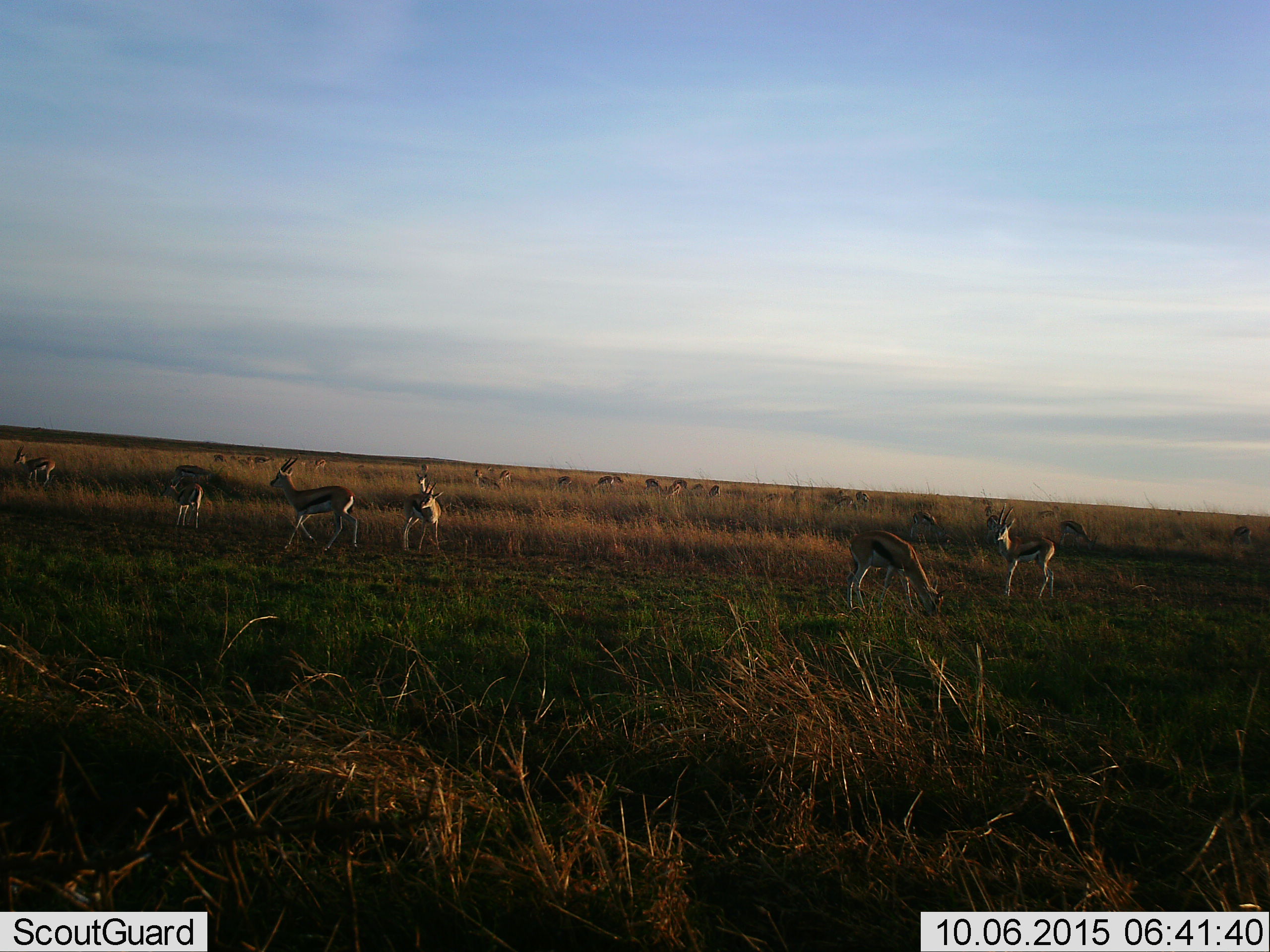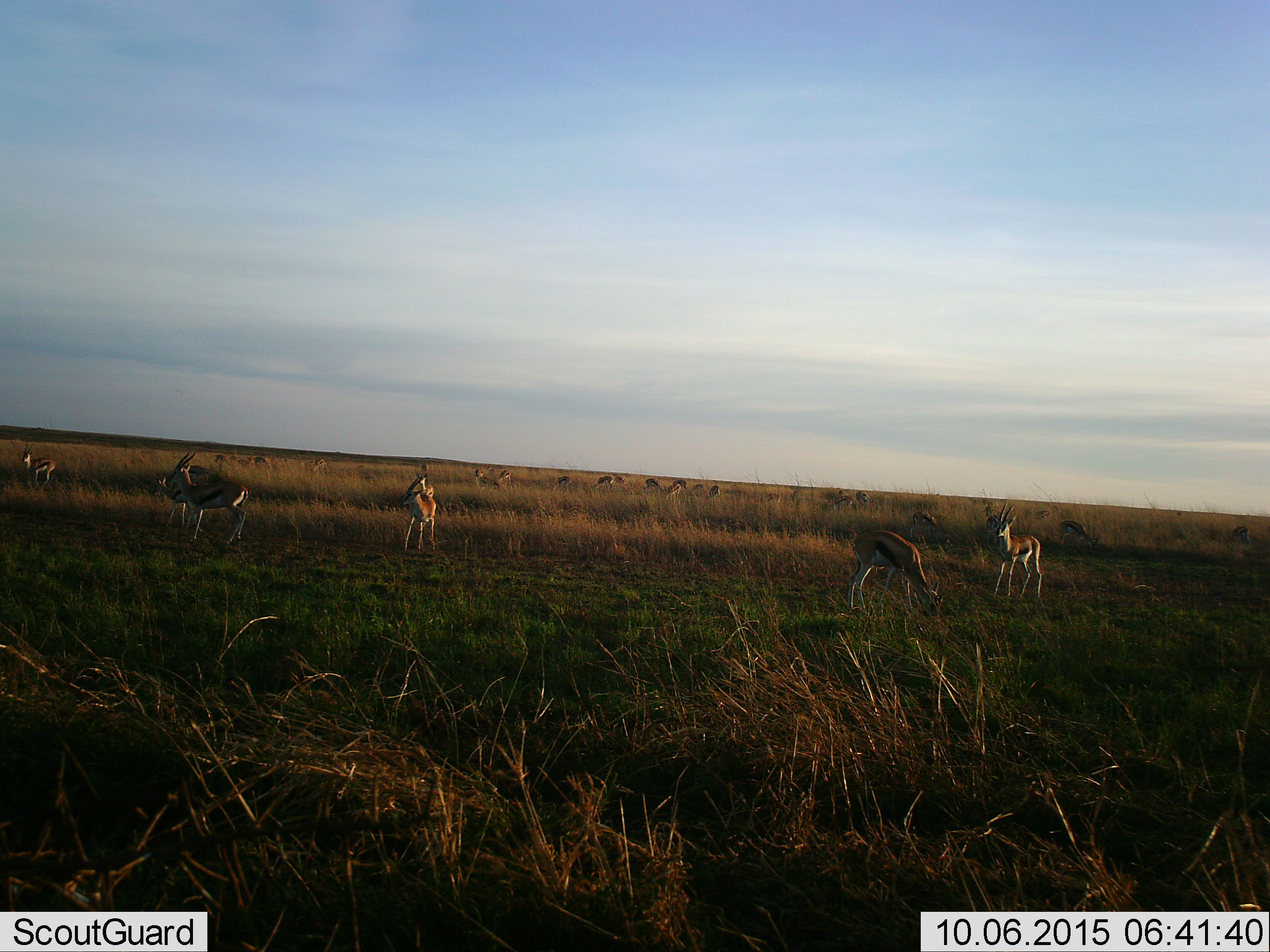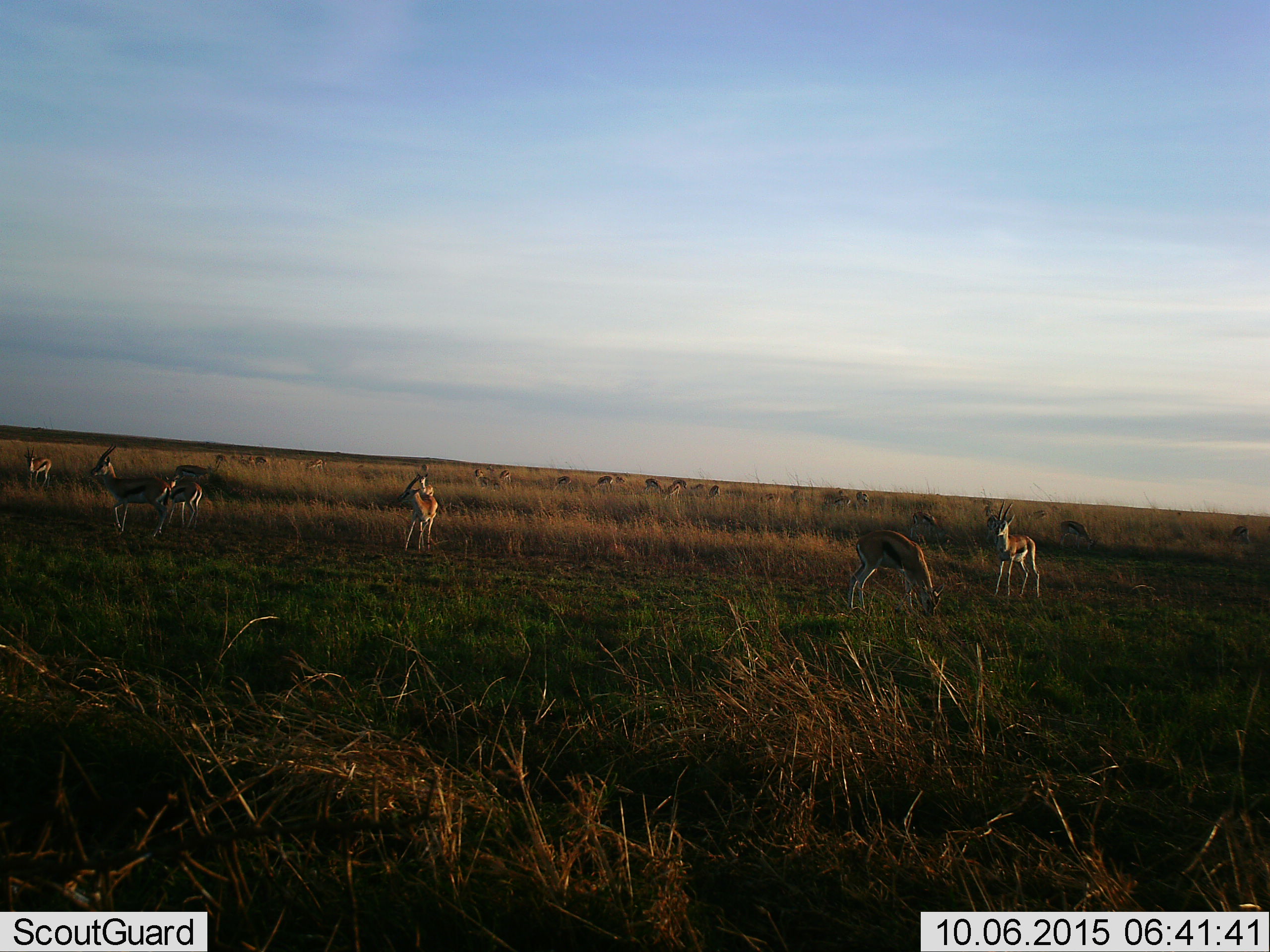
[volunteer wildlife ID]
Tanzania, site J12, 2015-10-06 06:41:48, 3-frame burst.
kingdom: Animalia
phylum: Chordata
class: Mammalia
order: Artiodactyla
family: Bovidae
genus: Eudorcas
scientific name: Eudorcas thomsonii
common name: thomson's gazelle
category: gazellethomsons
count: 11-50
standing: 78%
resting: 0%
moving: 100%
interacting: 11%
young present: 11%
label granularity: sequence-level